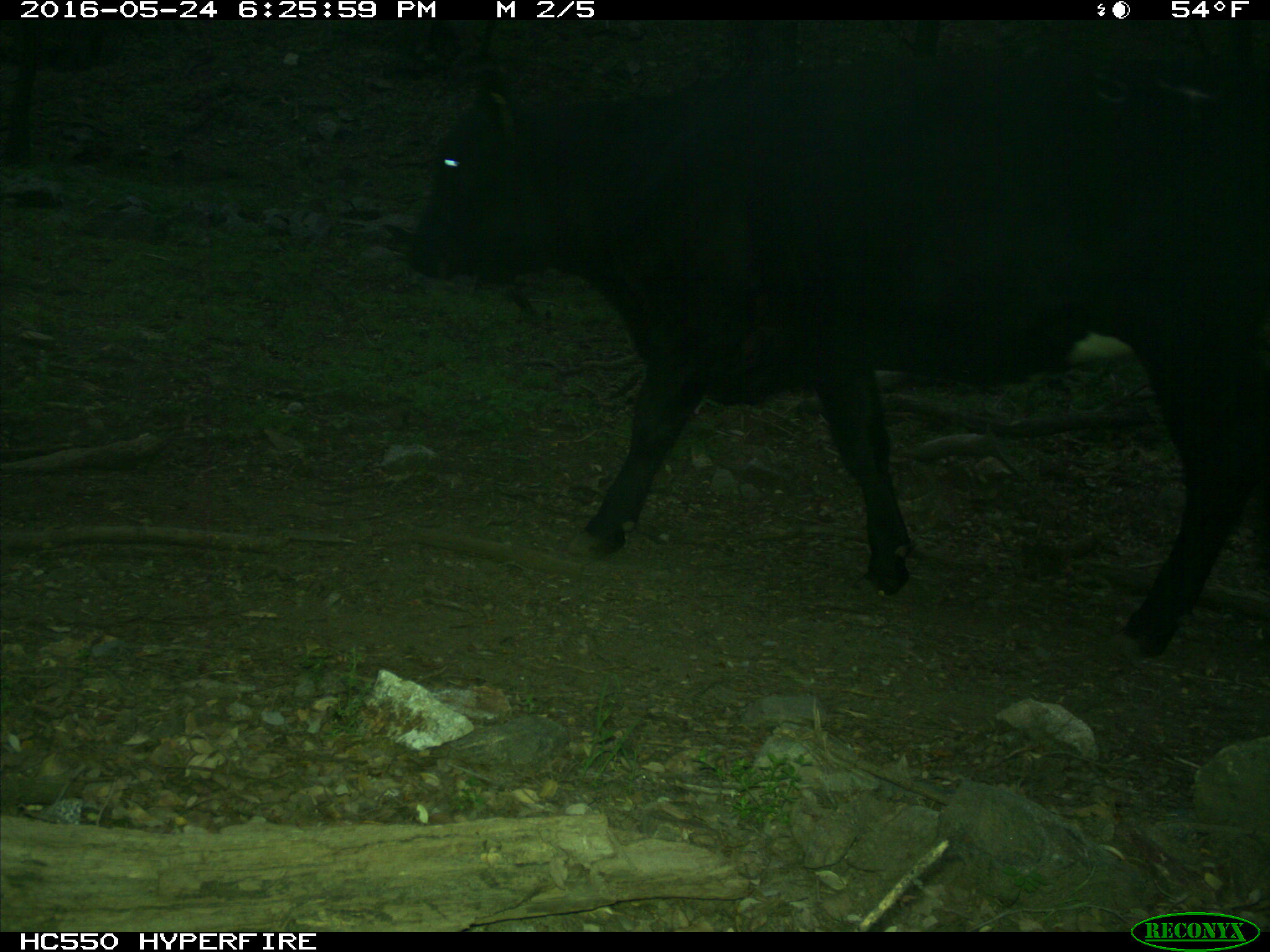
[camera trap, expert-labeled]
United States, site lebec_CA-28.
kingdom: Animalia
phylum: Chordata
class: Mammalia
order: Artiodactyla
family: Bovidae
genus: Bos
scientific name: Bos taurus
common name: domestic cow